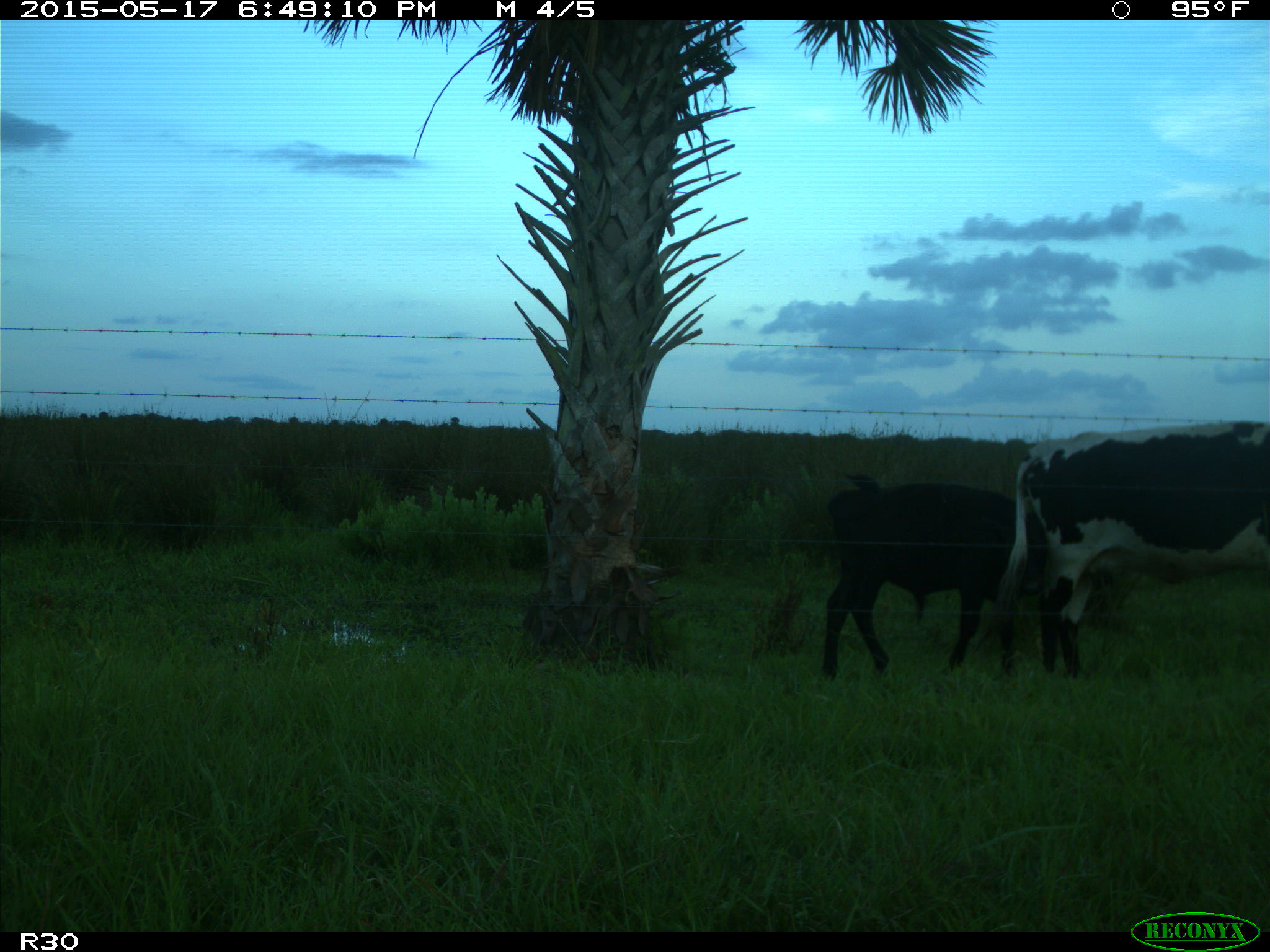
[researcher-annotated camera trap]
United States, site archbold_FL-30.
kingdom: Animalia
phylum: Chordata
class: Mammalia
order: Artiodactyla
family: Bovidae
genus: Bos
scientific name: Bos taurus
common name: domestic cow